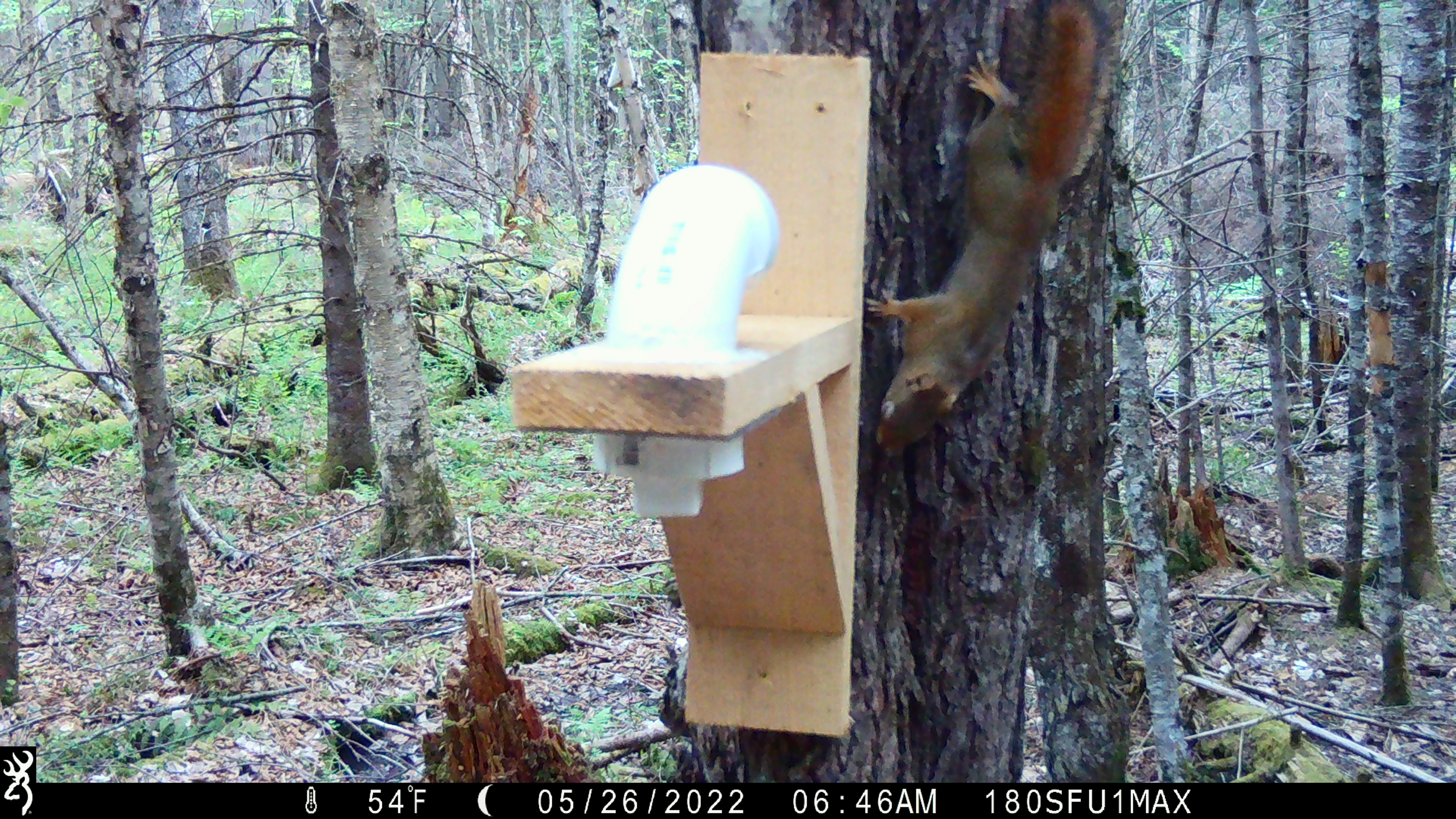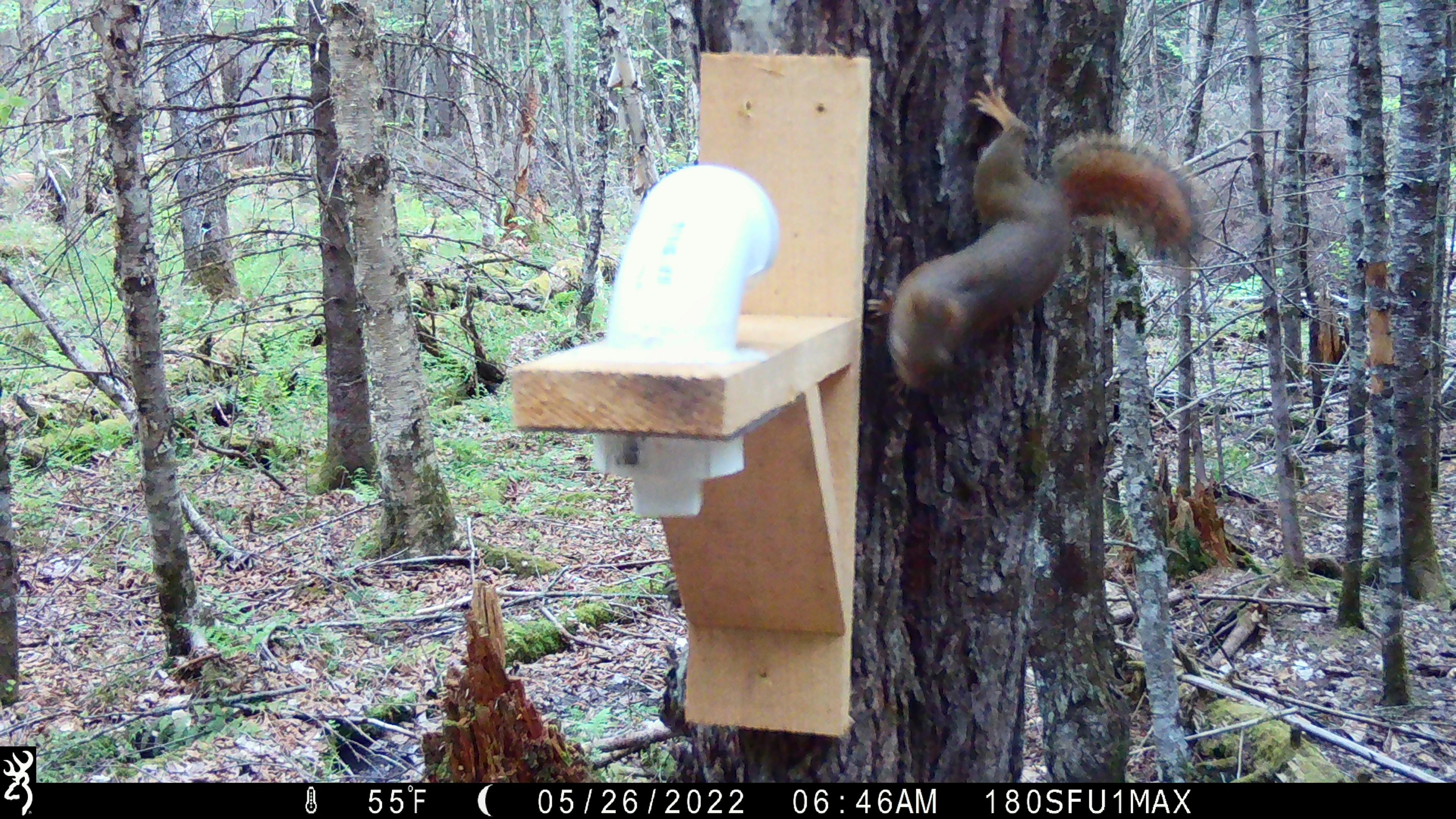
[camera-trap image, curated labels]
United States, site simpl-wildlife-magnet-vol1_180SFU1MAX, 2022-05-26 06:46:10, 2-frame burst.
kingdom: Animalia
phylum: Chordata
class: Mammalia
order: Rodentia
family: Sciuridae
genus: Tamiasciurus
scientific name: Tamiasciurus hudsonicus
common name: red squirrel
Red squirrel (Tamiasciurus hudsonicus).